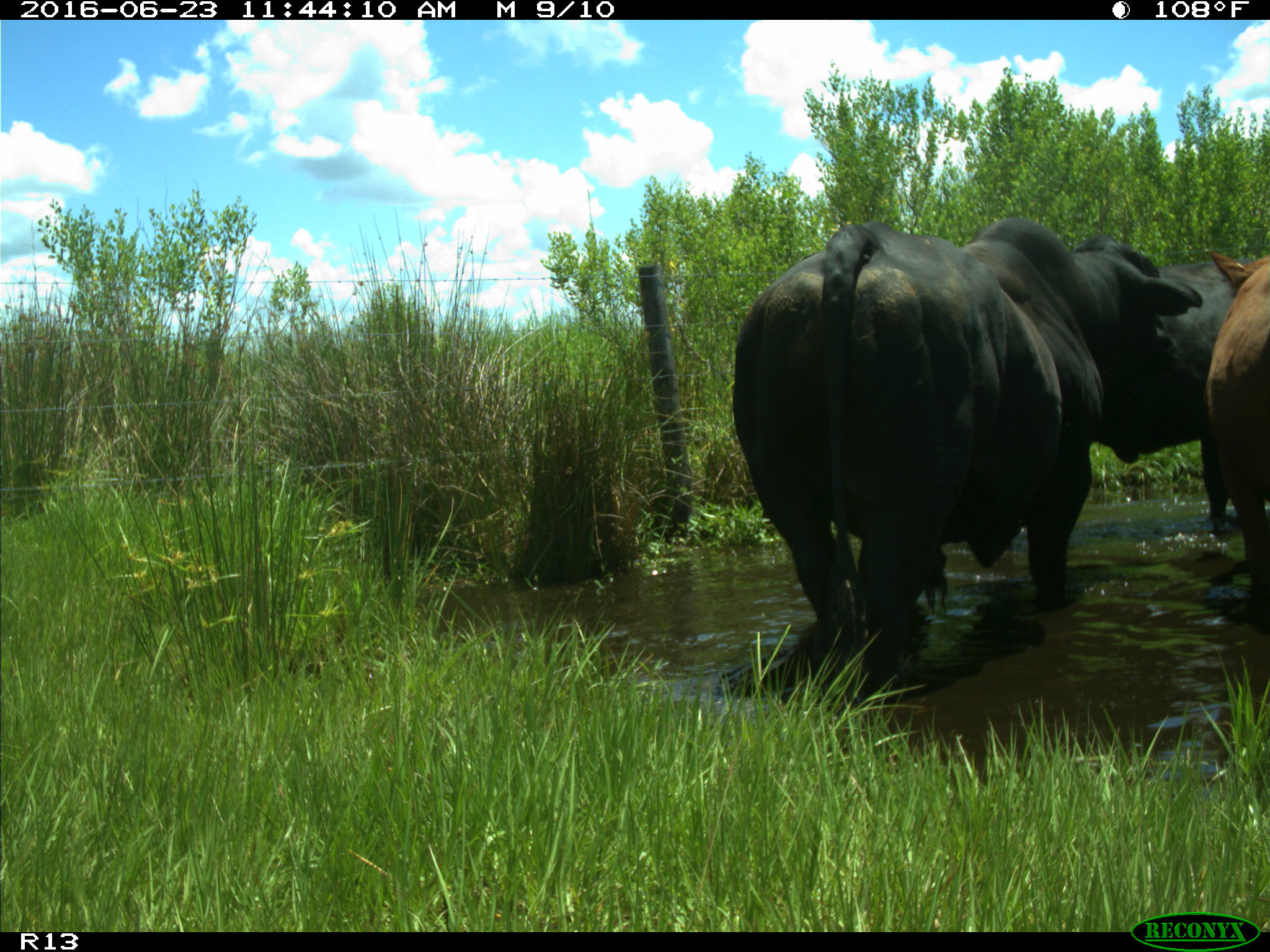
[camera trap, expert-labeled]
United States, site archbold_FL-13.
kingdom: Animalia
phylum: Chordata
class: Mammalia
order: Artiodactyla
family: Bovidae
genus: Bos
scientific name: Bos taurus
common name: domestic cow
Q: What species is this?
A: Bos taurus (domestic cow).